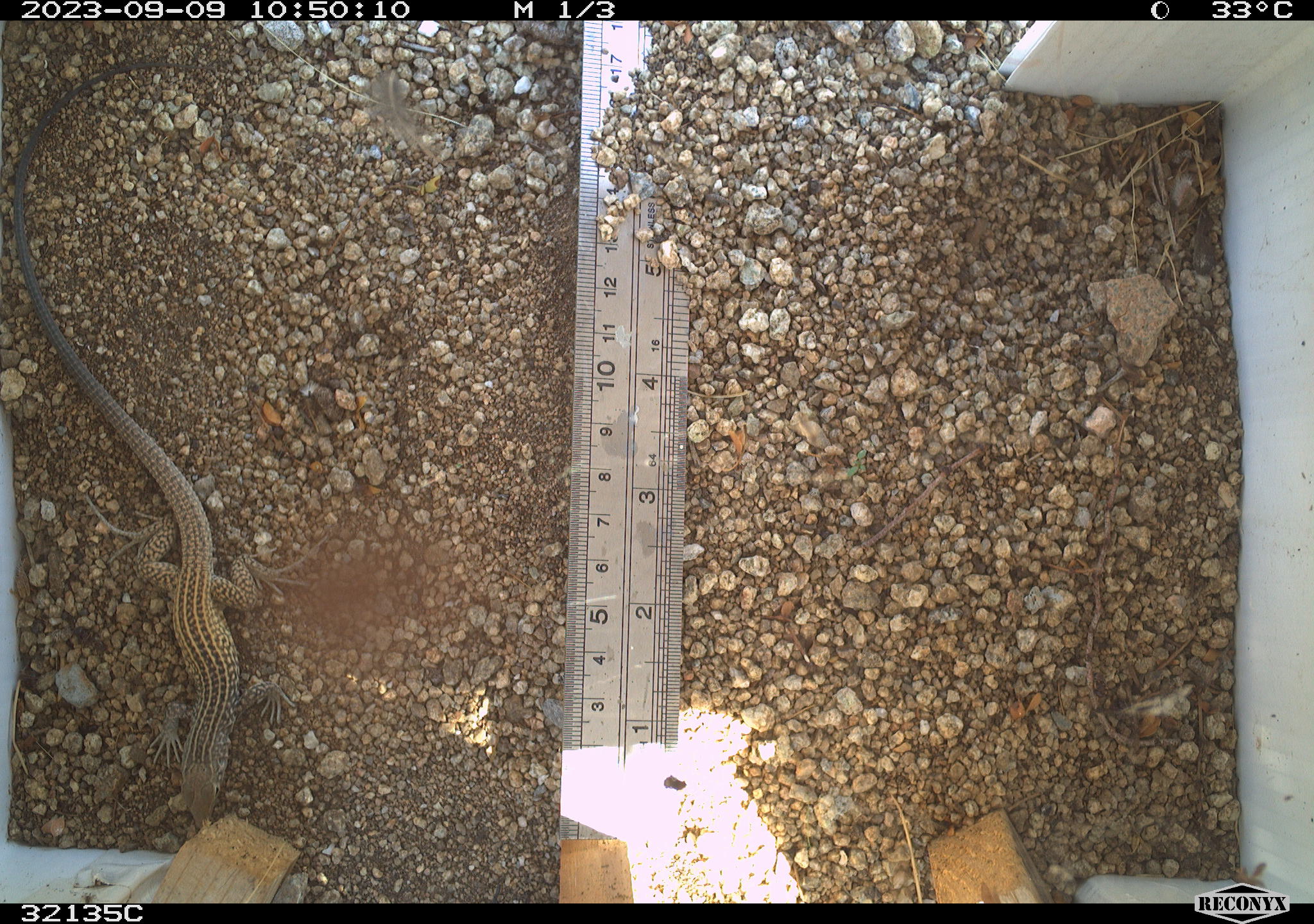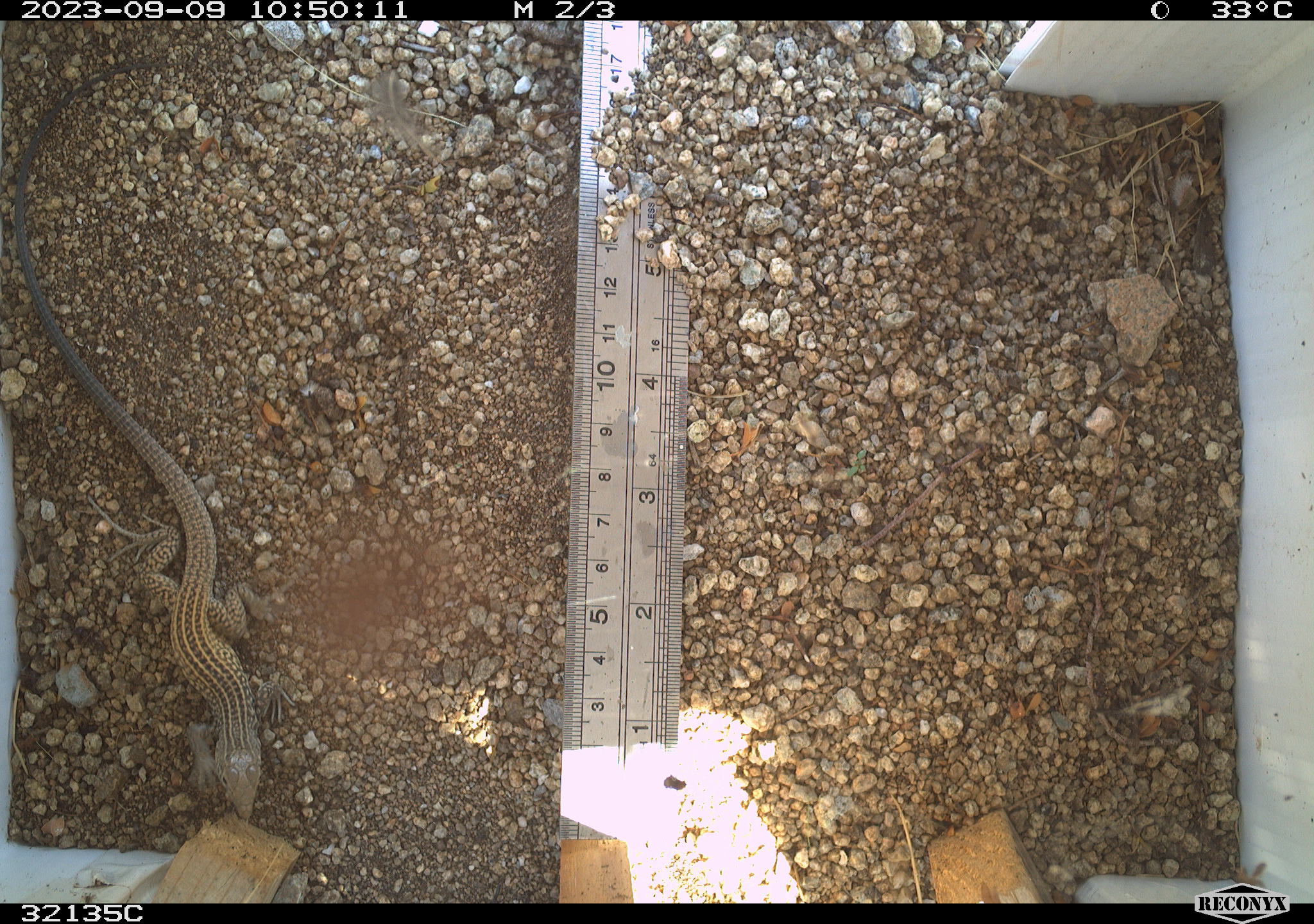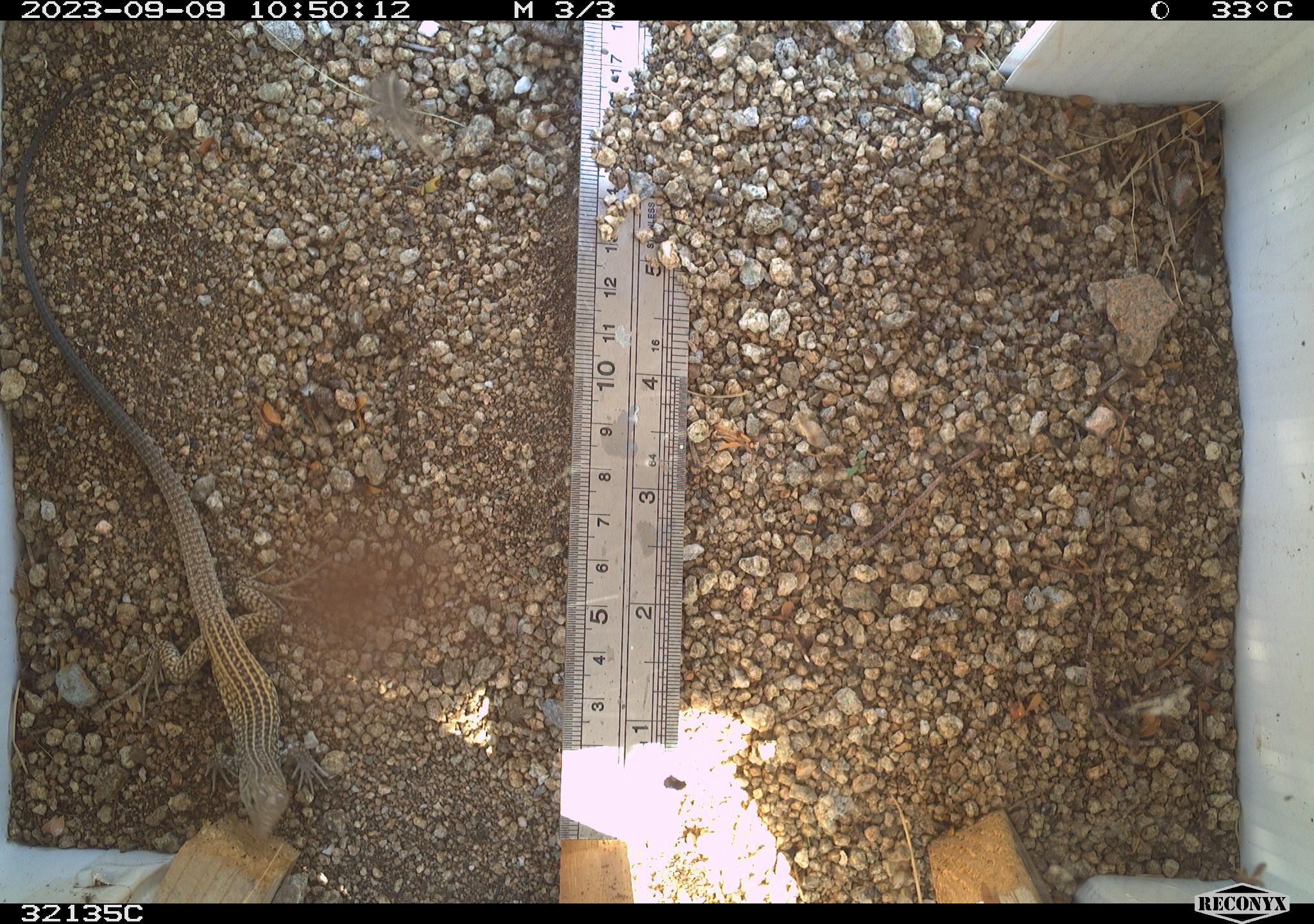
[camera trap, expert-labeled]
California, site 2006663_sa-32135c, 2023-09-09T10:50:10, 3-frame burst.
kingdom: Animalia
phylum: Chordata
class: Reptilia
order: Squamata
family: Teiidae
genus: Aspidoscelis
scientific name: Aspidoscelis tigris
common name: western whiptail